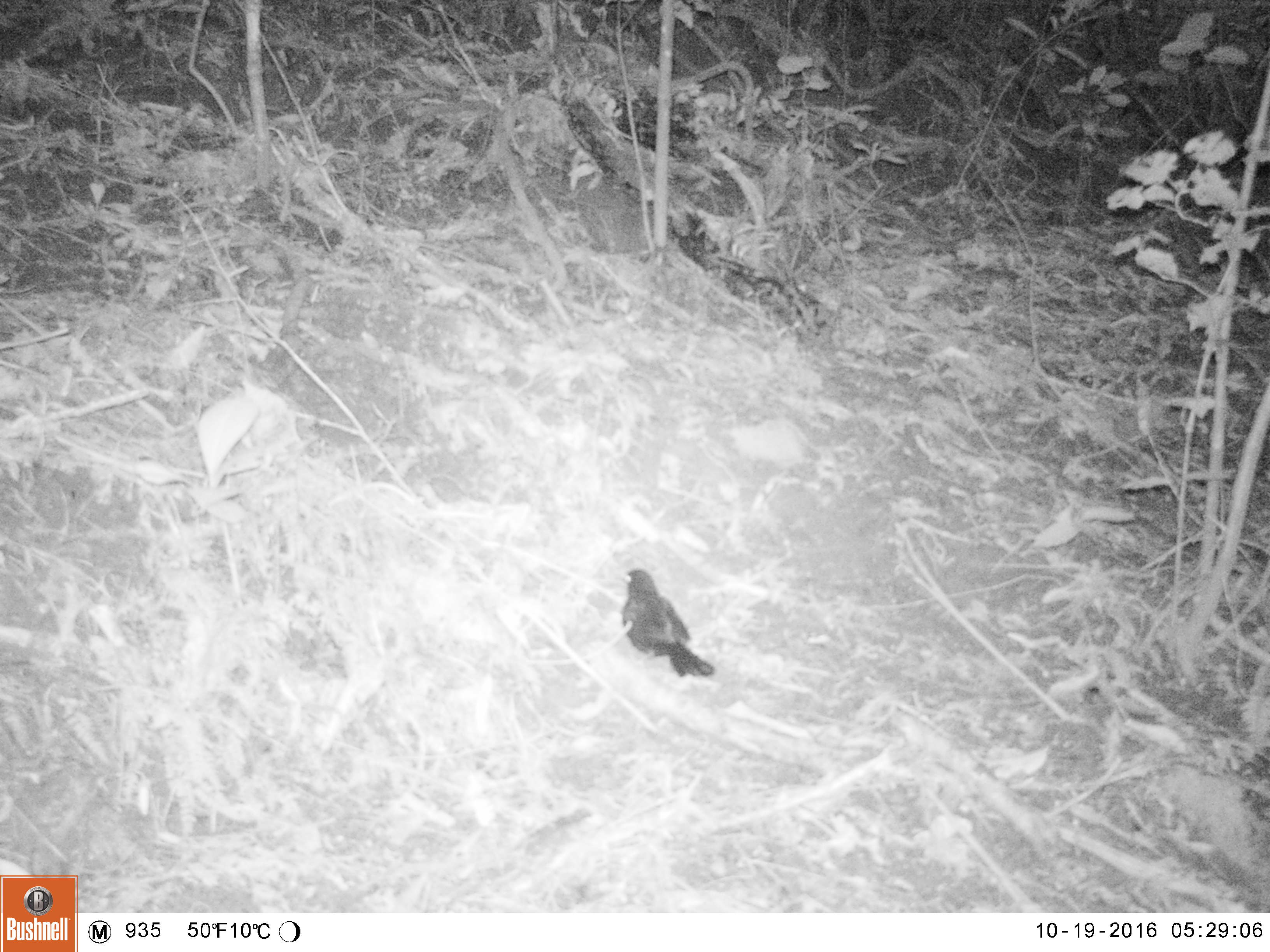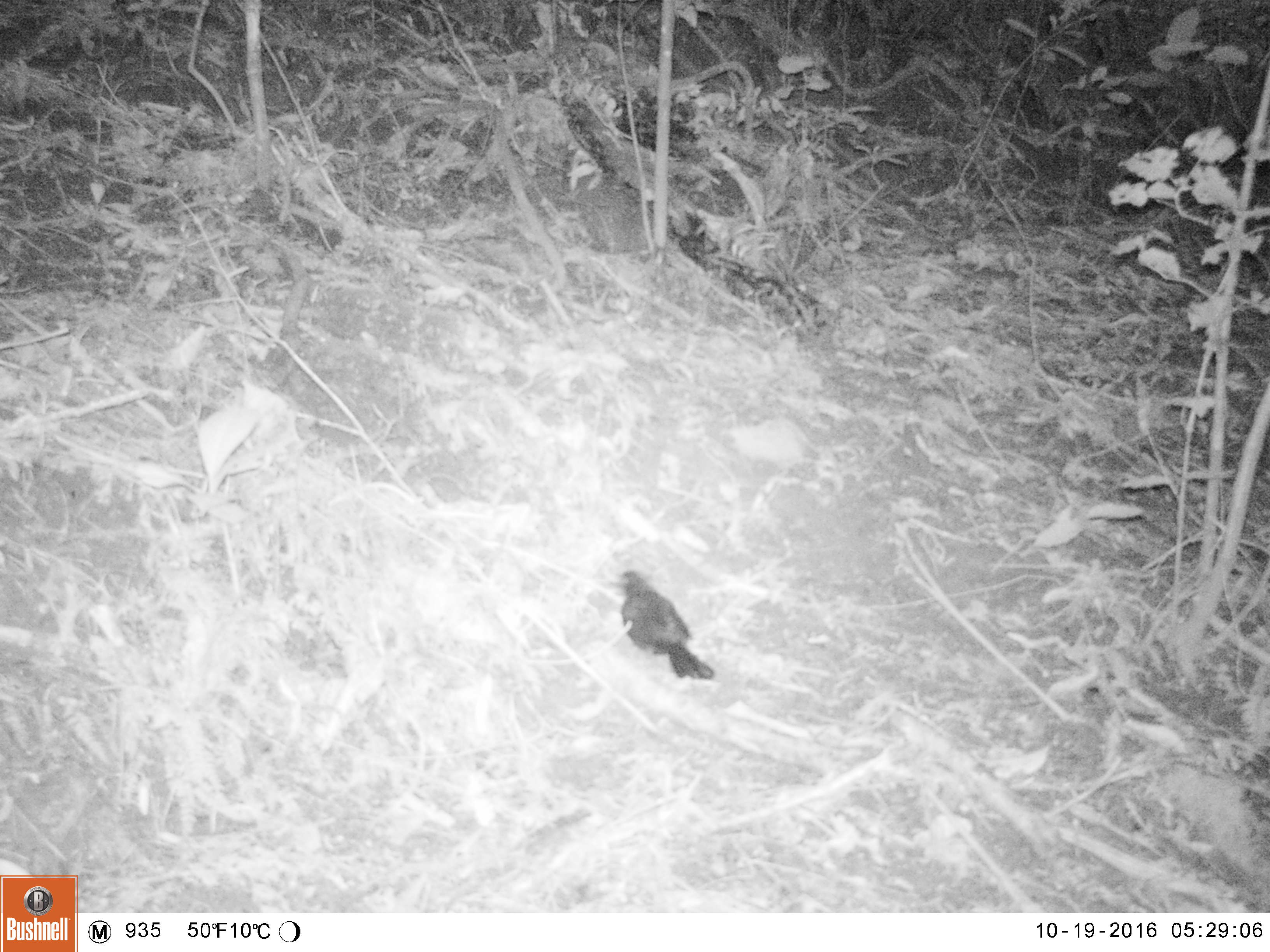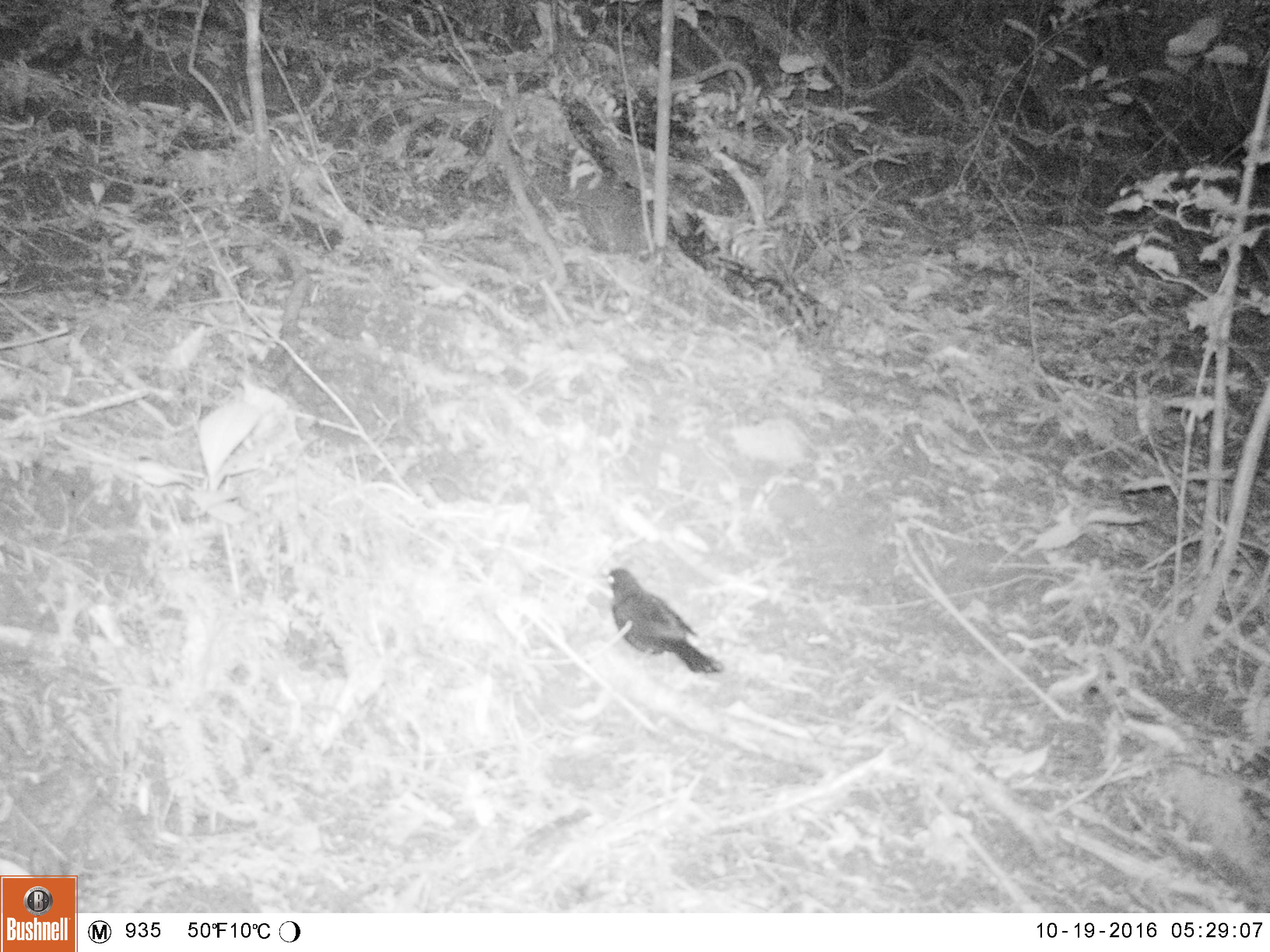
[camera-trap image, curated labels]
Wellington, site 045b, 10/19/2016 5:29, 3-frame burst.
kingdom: Animalia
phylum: Chordata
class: Aves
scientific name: Aves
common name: bird